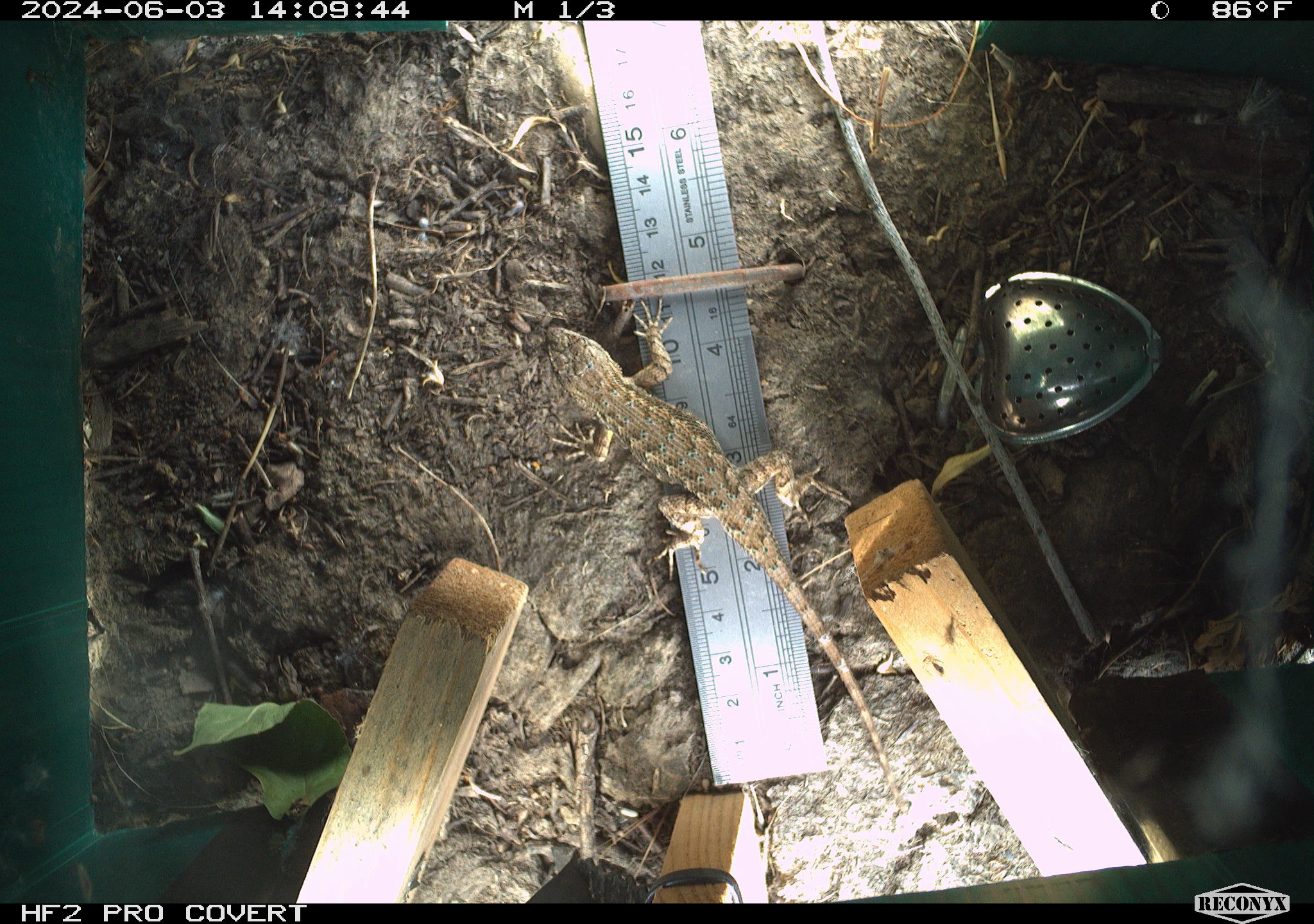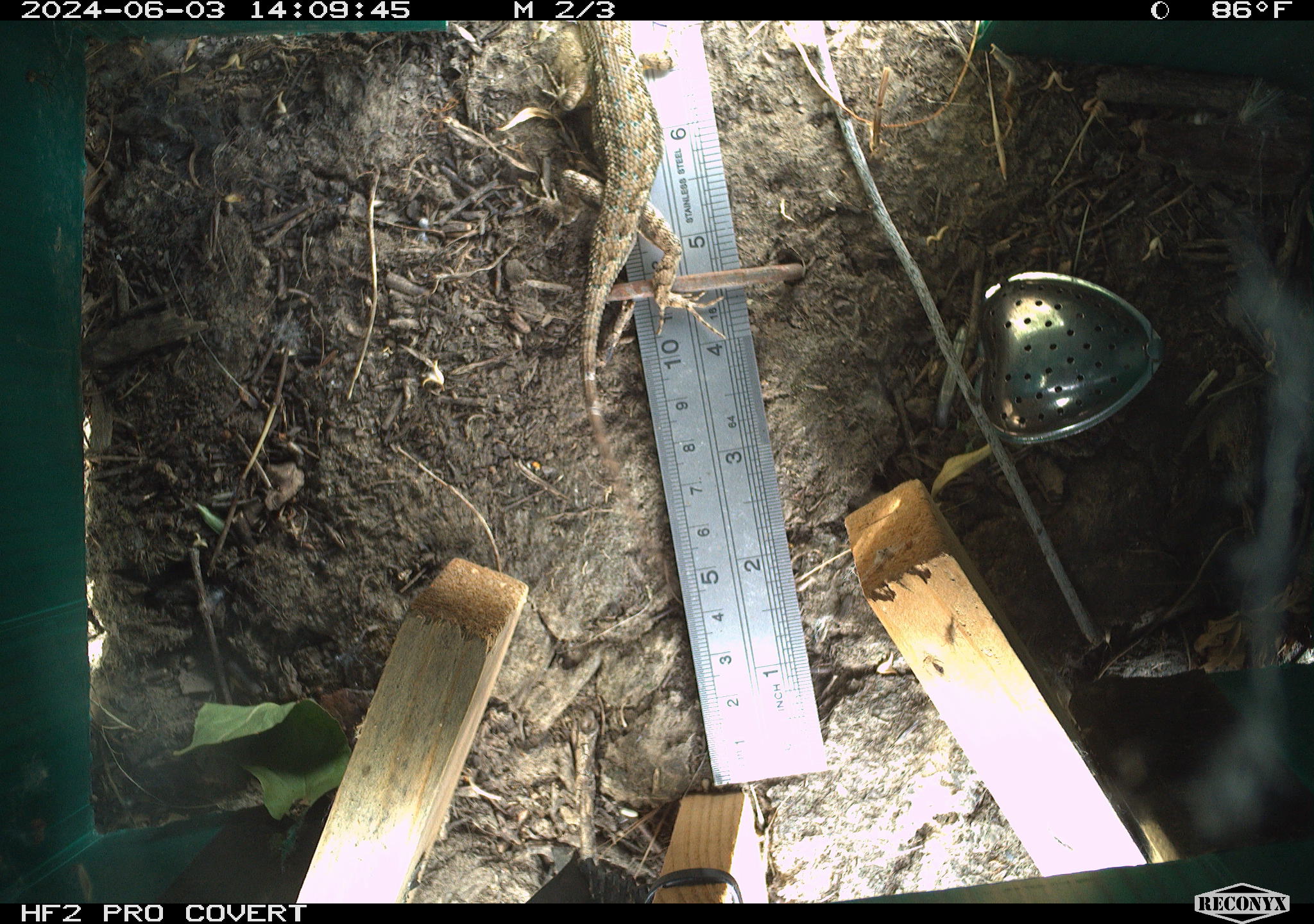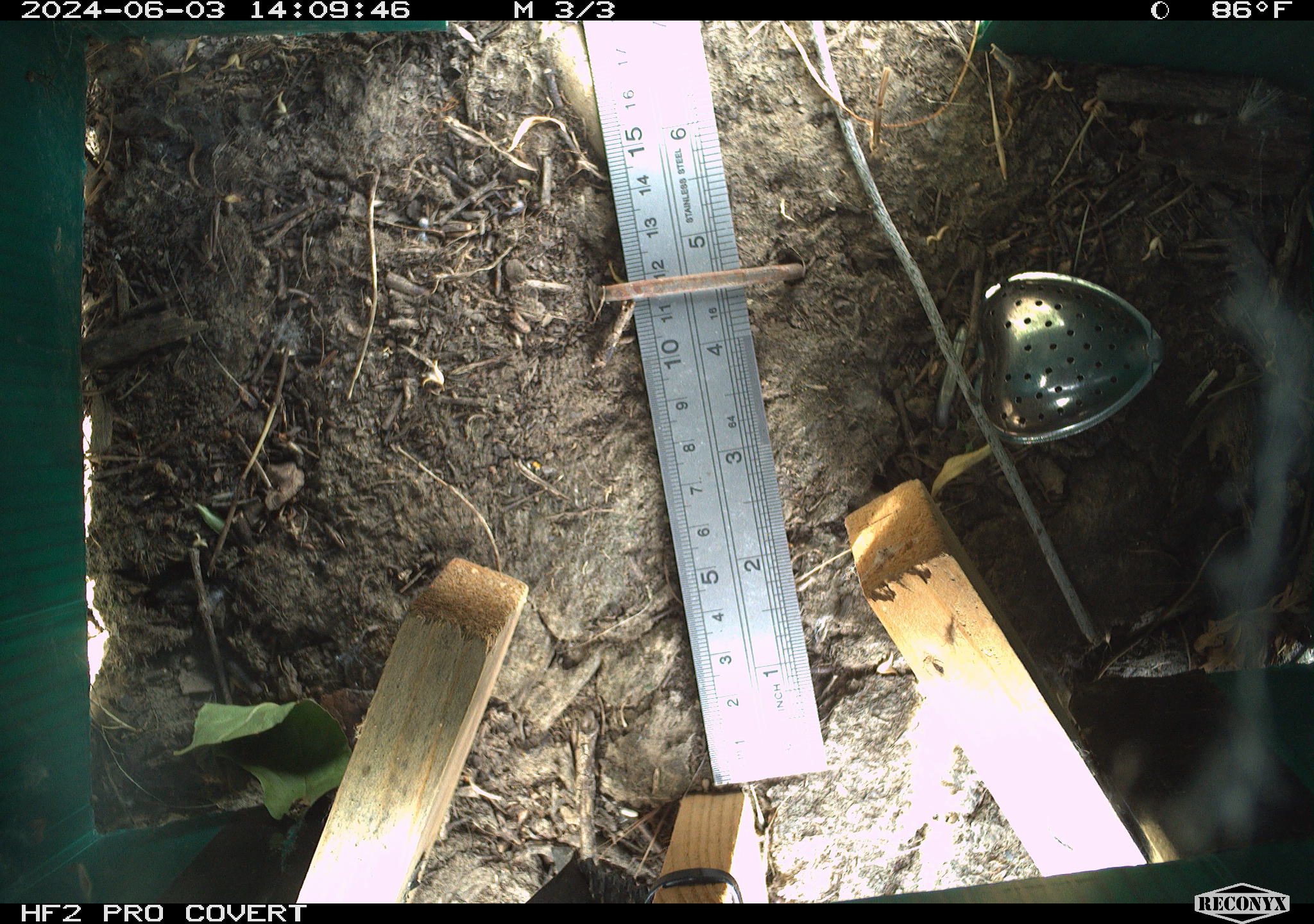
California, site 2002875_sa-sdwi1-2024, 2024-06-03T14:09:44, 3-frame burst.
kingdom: Animalia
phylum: Chordata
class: Reptilia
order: Squamata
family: Phrynosomatidae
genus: Sceloporus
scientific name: Sceloporus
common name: spiny lizards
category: sceloporus species